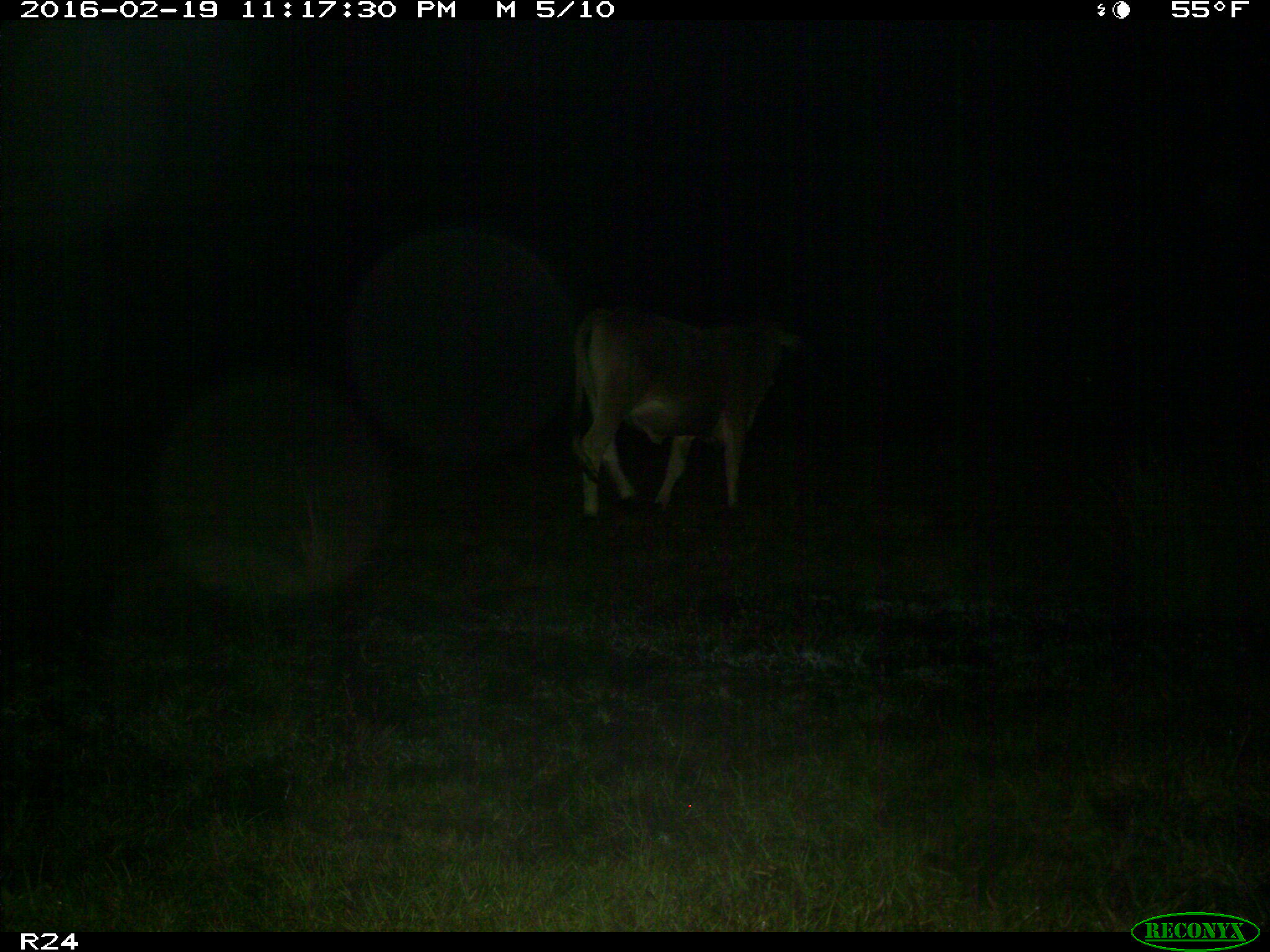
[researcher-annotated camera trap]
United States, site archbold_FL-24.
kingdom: Animalia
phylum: Chordata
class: Mammalia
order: Artiodactyla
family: Bovidae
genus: Bos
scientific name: Bos taurus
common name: domestic cow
Bos taurus (domestic cow).